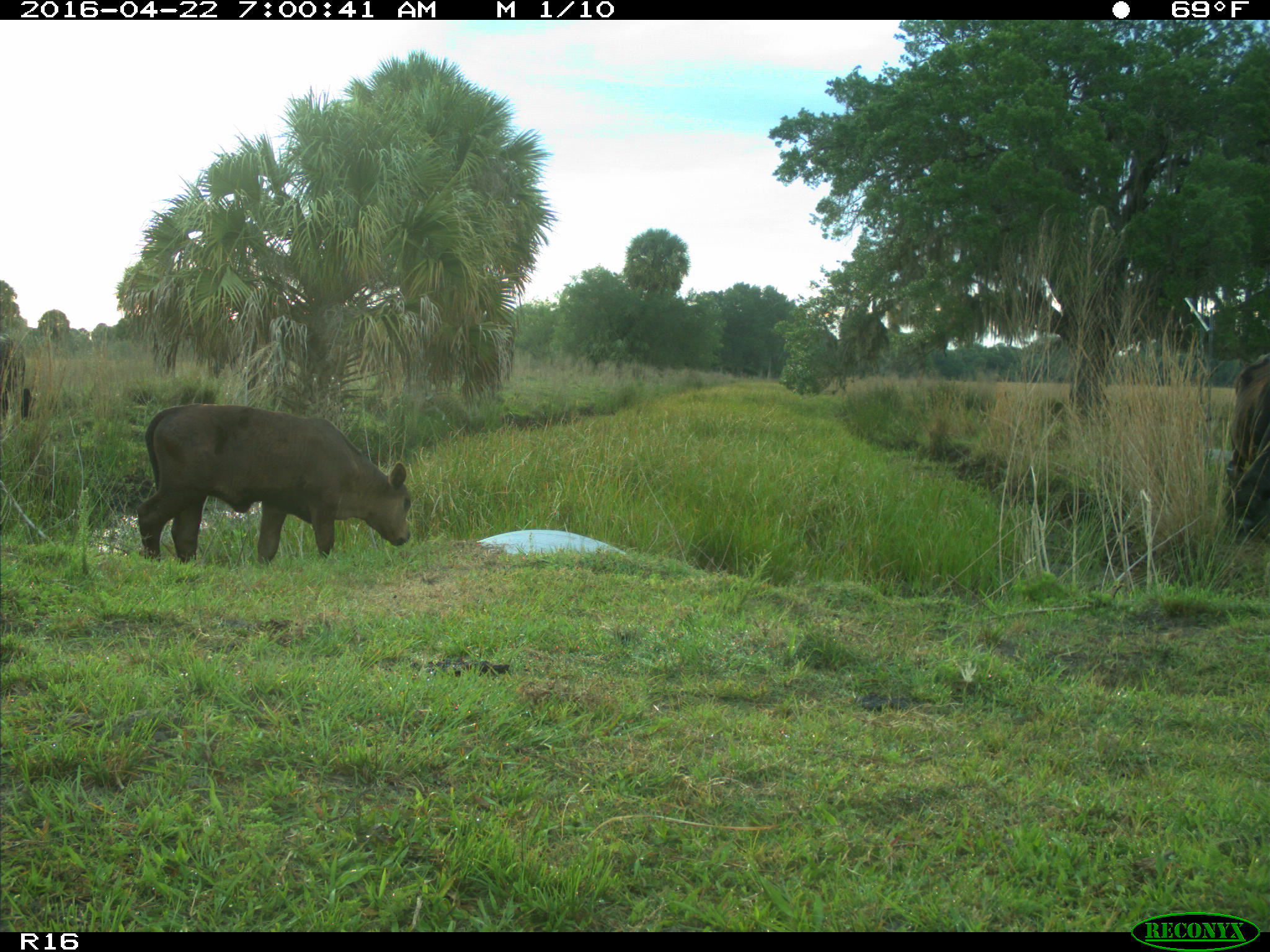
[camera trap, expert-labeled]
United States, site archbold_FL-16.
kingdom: Animalia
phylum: Chordata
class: Mammalia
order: Artiodactyla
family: Bovidae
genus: Bos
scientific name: Bos taurus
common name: domestic cow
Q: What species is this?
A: Bos taurus (domestic cow).